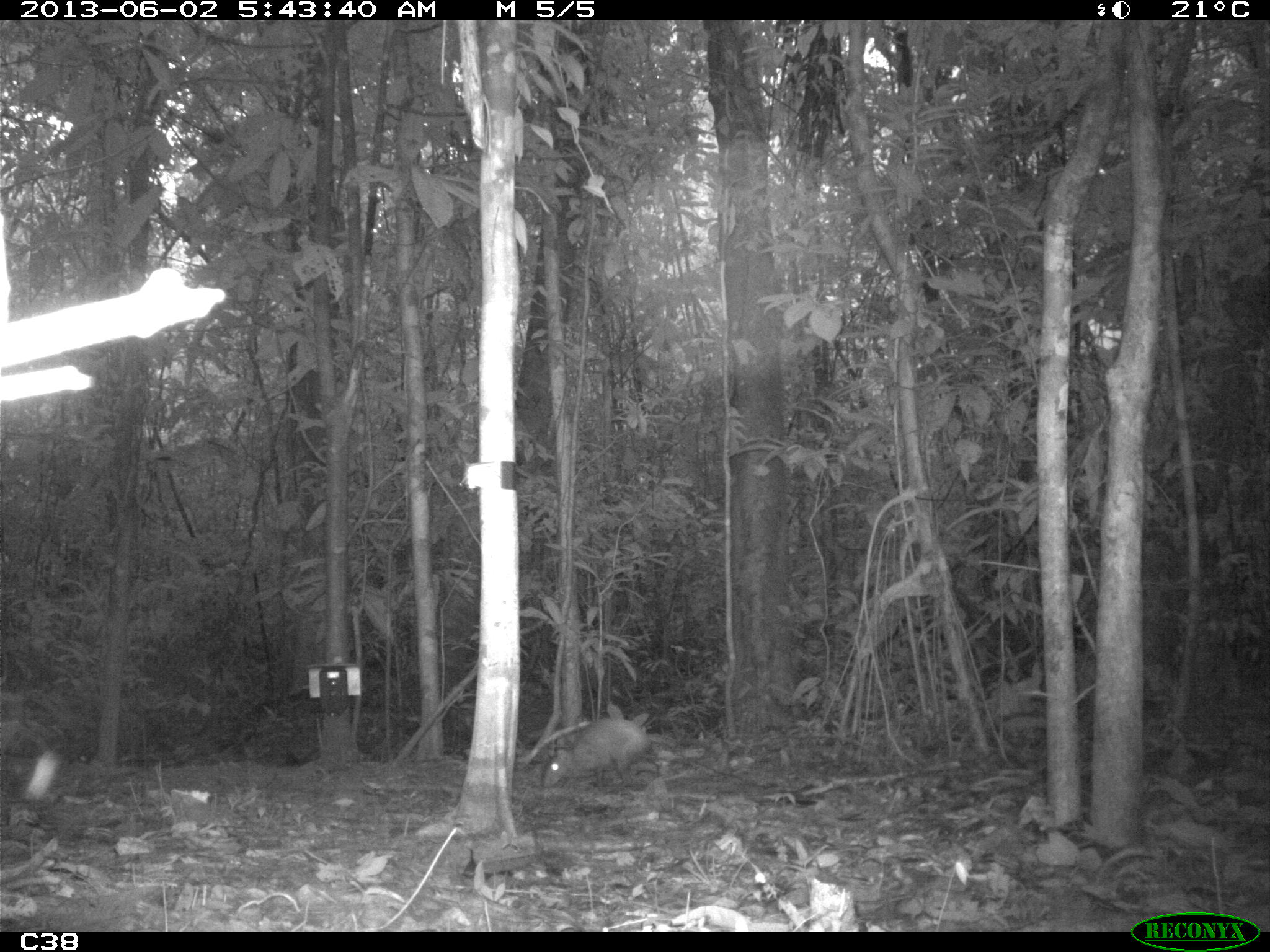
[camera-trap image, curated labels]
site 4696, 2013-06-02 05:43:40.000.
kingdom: Animalia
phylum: Chordata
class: Mammalia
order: Rodentia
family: Dasyproctidae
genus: Dasyprocta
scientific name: Dasyprocta leporina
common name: red-rumped agouti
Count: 1.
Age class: adult.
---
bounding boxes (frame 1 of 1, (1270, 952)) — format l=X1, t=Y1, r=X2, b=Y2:
dasyprocta leporina: l=544, t=719, r=651, b=787